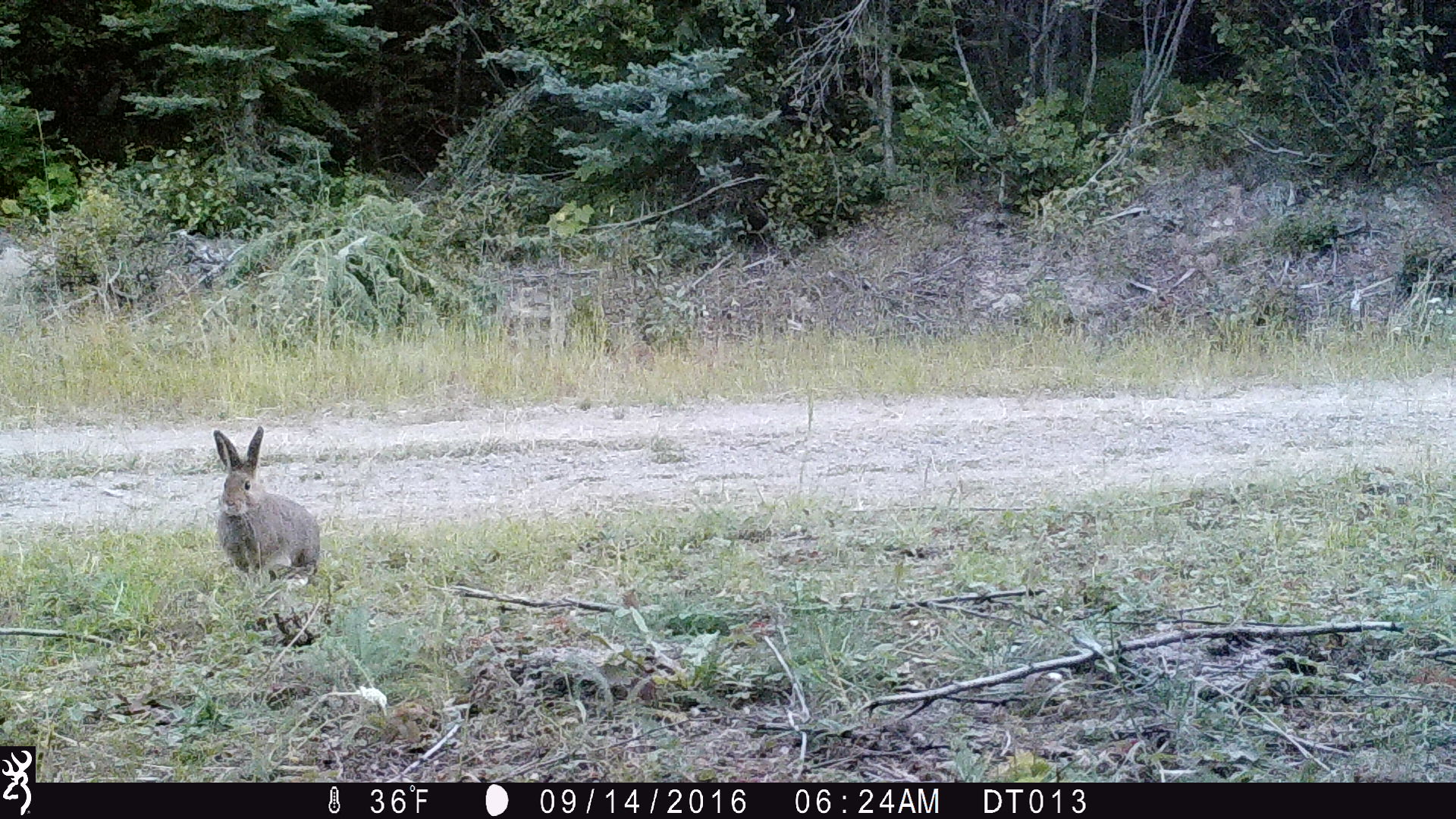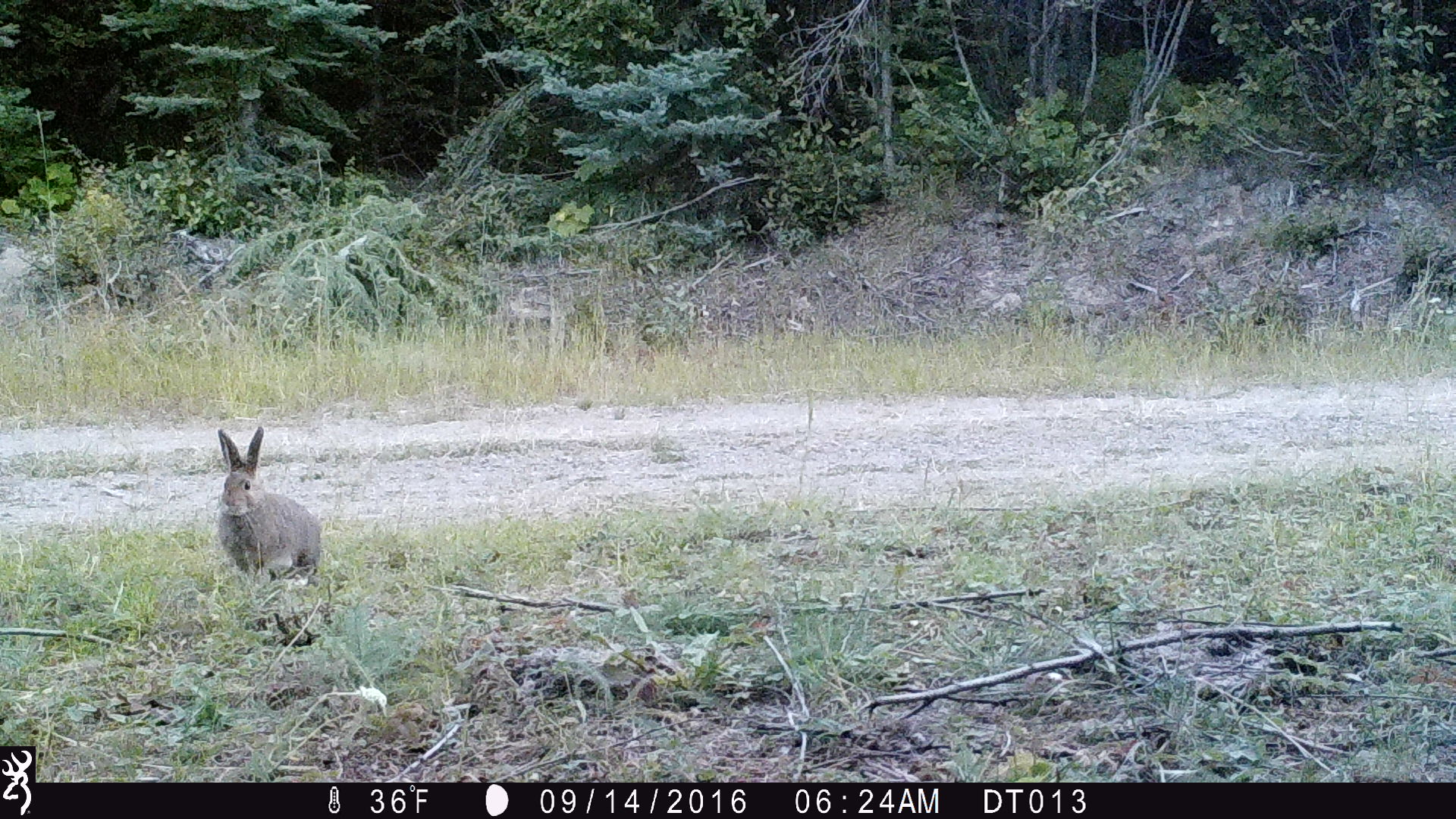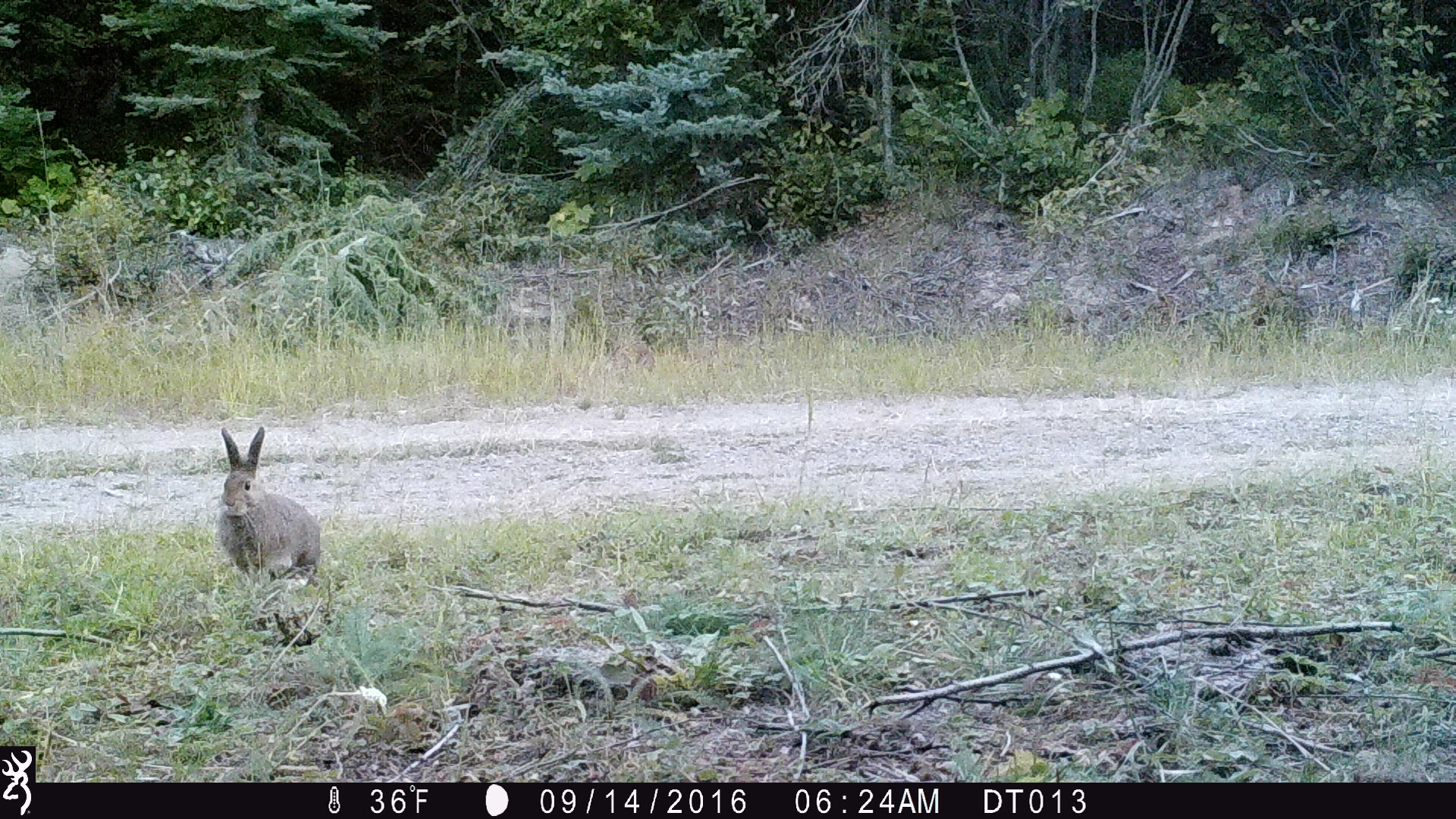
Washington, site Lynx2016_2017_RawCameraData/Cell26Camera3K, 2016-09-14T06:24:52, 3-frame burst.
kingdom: Animalia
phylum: Chordata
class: Mammalia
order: Lagomorpha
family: Leporidae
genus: Lepus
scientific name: Lepus americanus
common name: snowshoe hare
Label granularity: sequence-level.